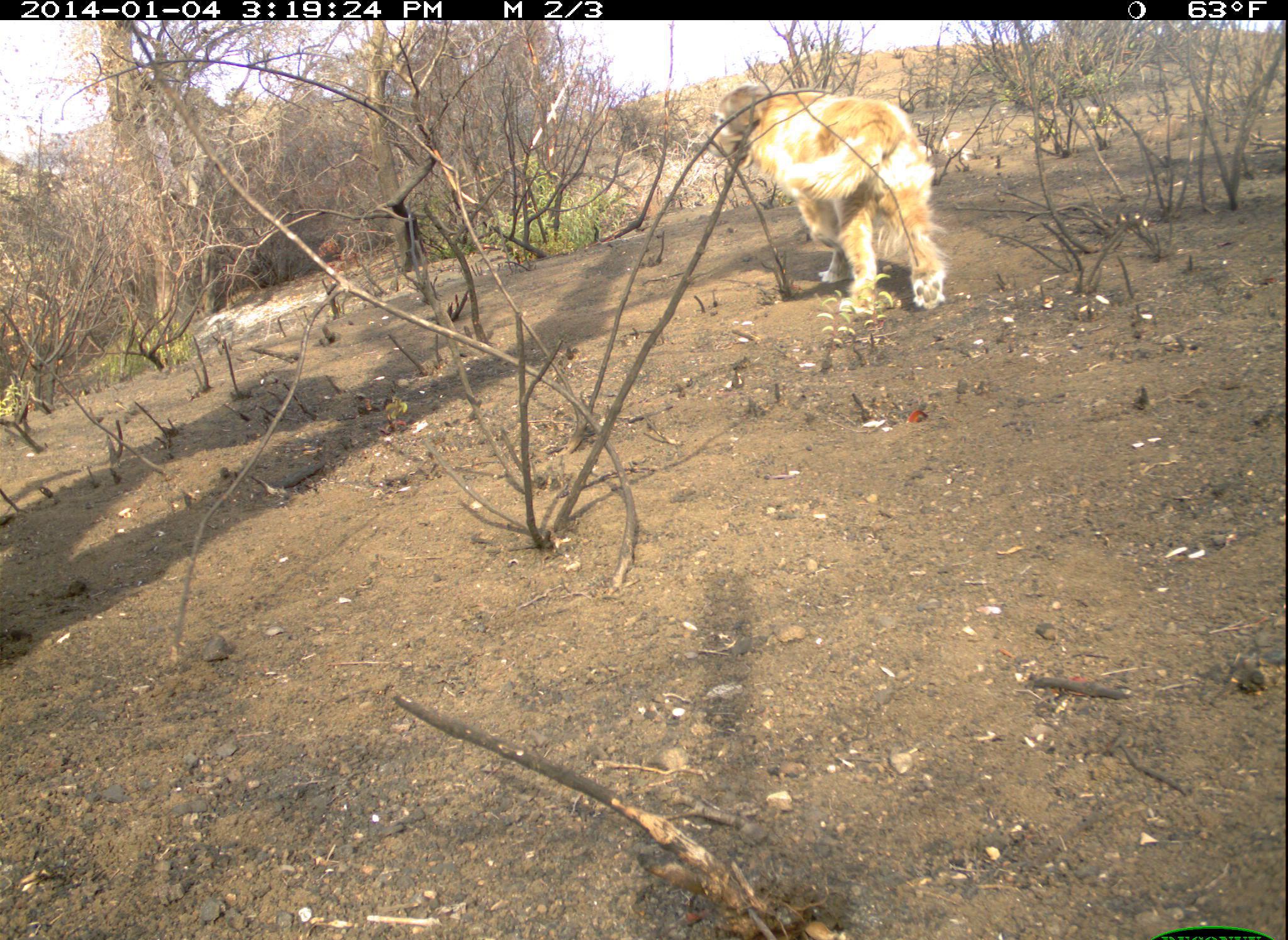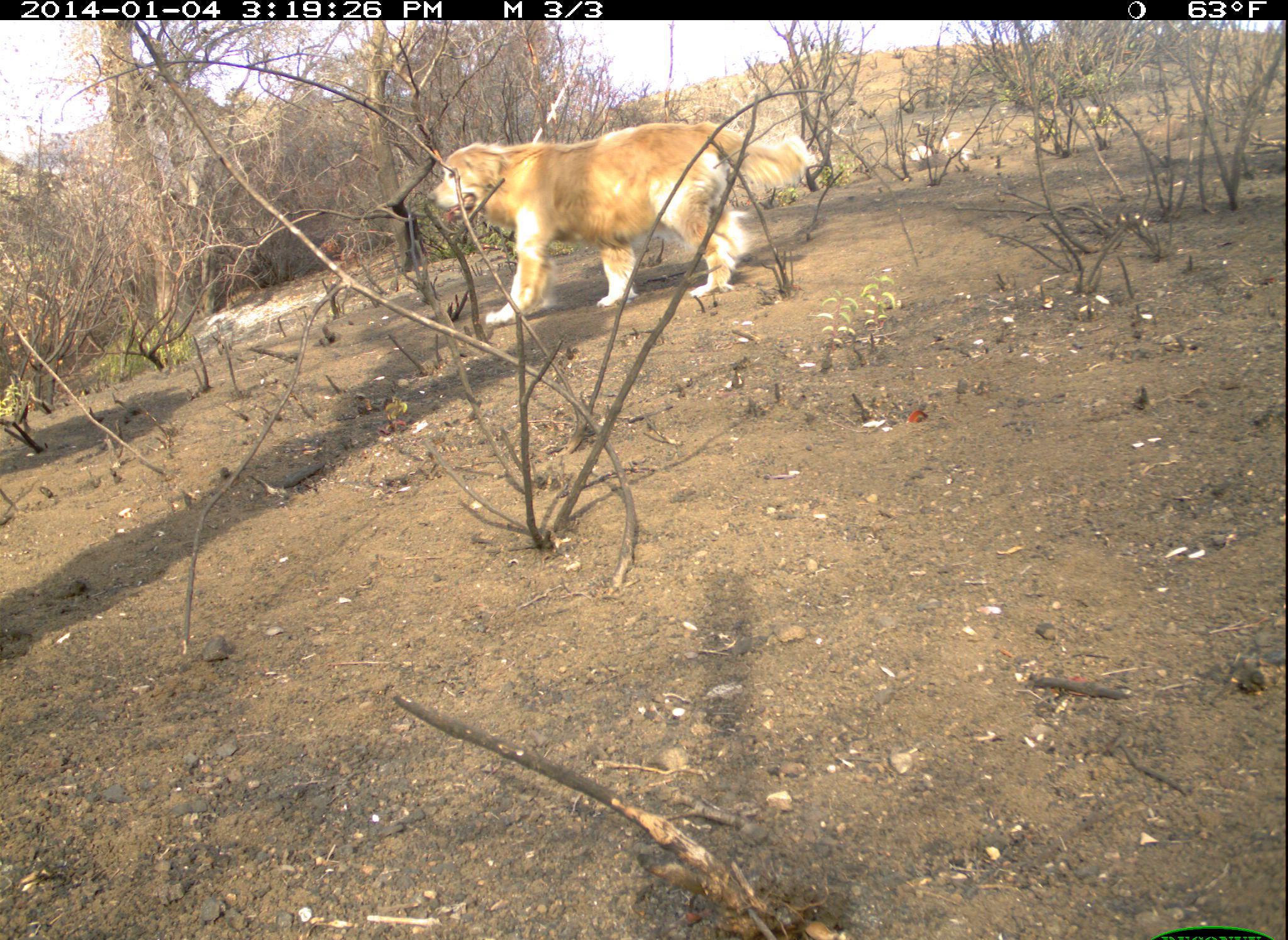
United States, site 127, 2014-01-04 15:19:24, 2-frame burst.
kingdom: Animalia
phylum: Chordata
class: Mammalia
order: Carnivora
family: Canidae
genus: Canis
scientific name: Canis familiaris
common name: domestic dog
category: dog